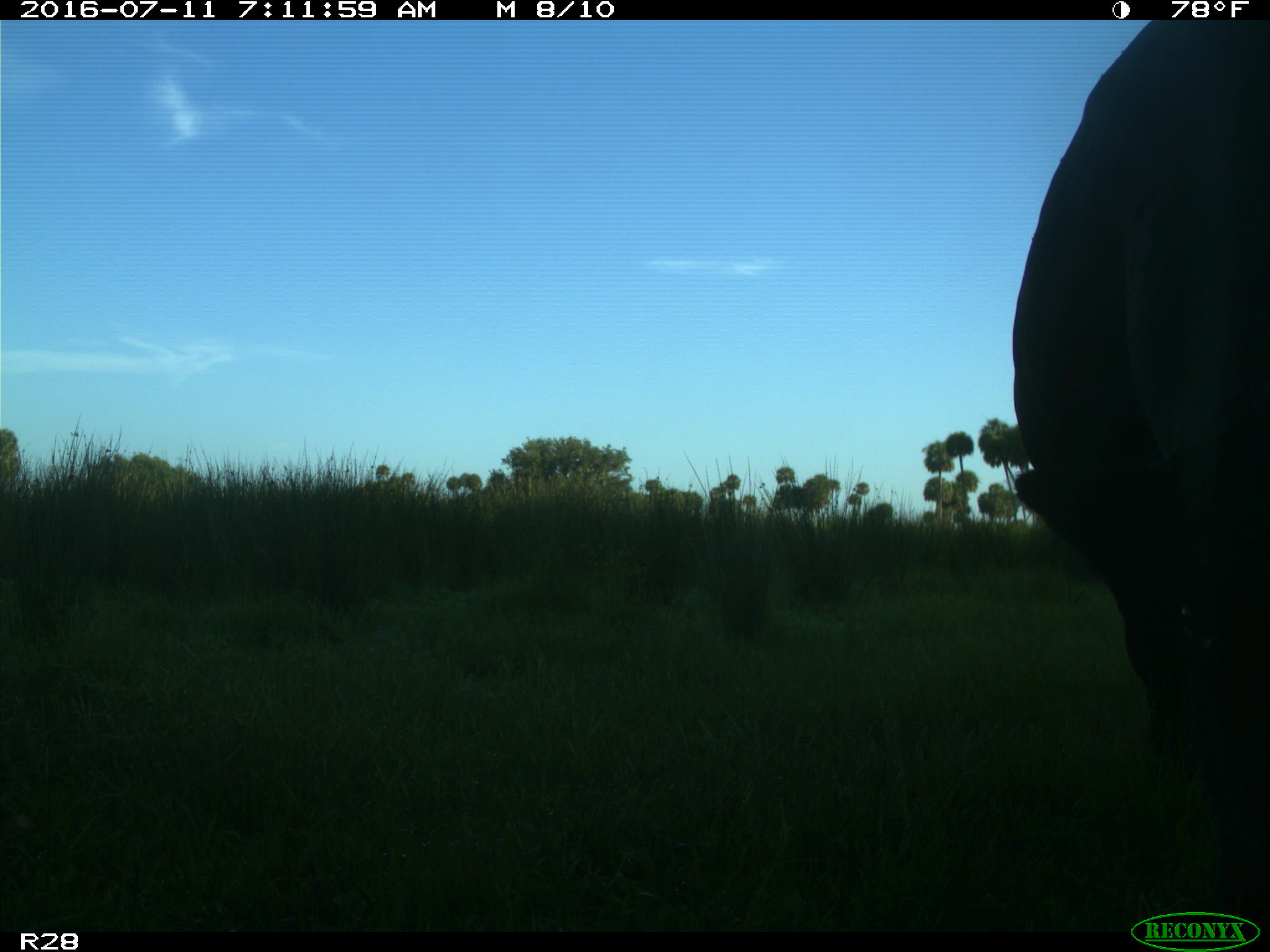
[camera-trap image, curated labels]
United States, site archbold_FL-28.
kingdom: Animalia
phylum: Chordata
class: Mammalia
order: Artiodactyla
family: Bovidae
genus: Bos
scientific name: Bos taurus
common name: domestic cow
Bos taurus (domestic cow).